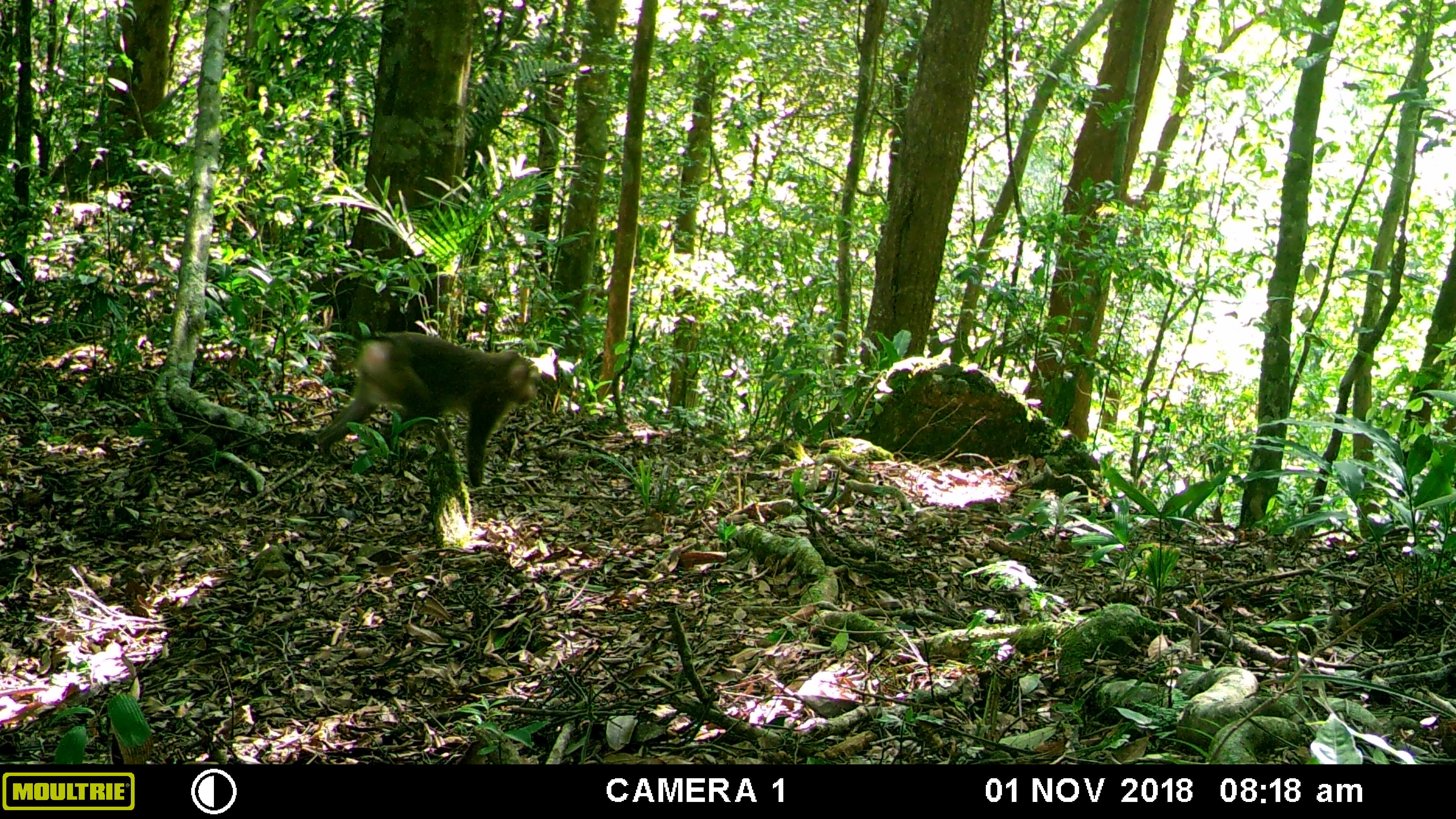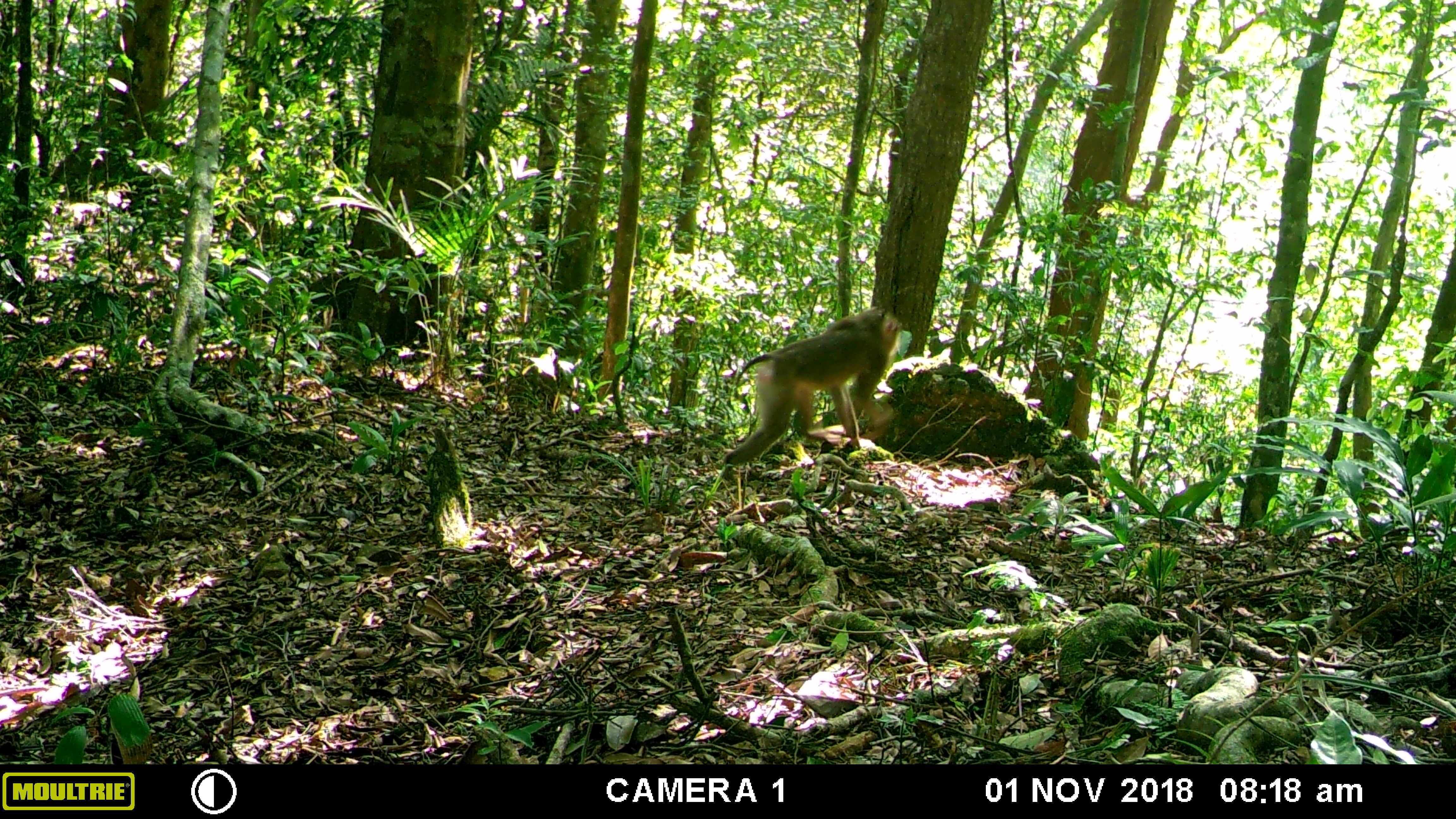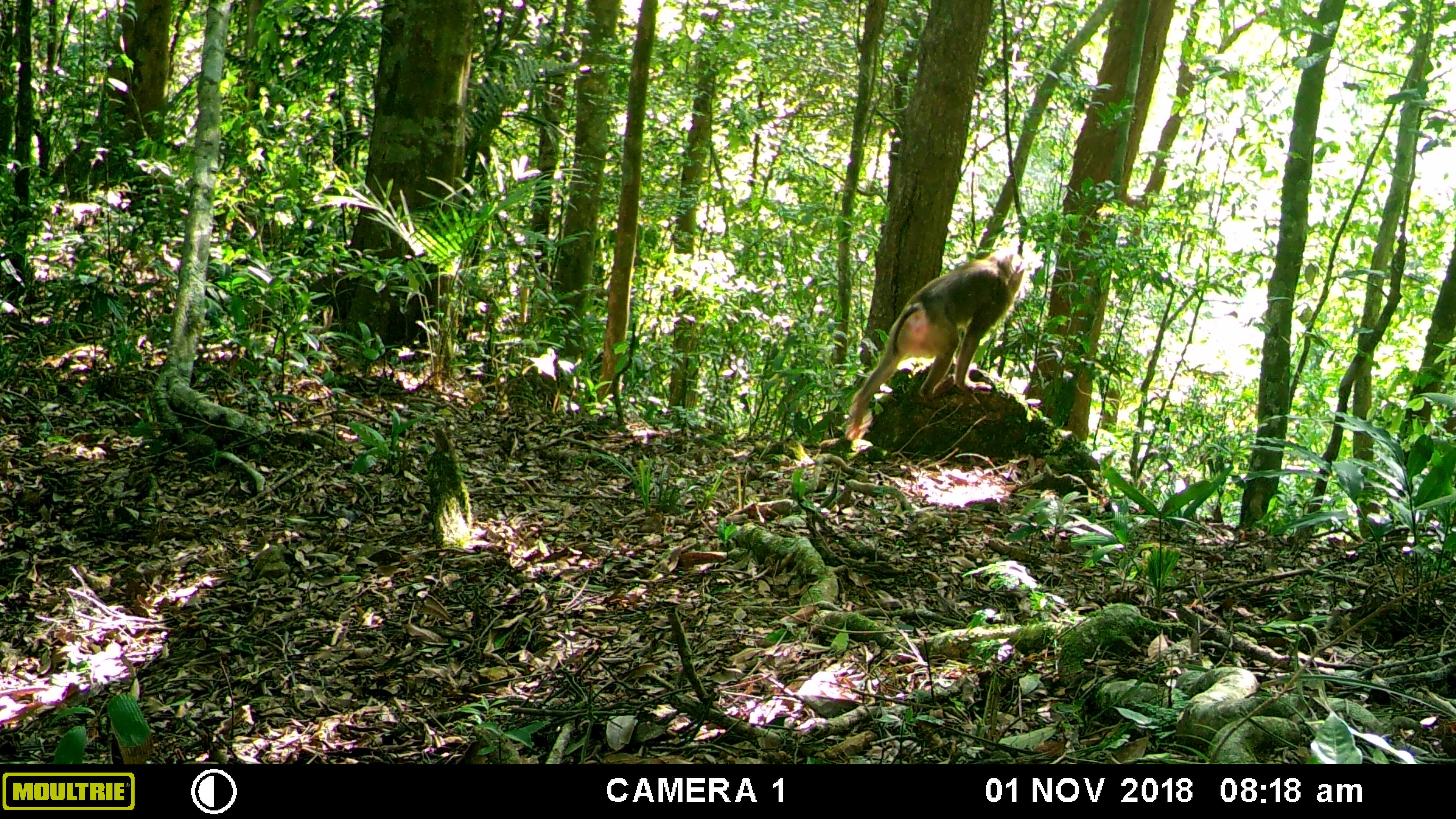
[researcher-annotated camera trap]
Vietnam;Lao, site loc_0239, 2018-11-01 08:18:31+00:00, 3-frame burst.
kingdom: Animalia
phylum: Chordata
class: Mammalia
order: Primates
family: Cercopithecidae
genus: Macaca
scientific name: Macaca nemestrina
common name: pig-tailed macaque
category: pig tailed macaque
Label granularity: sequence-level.